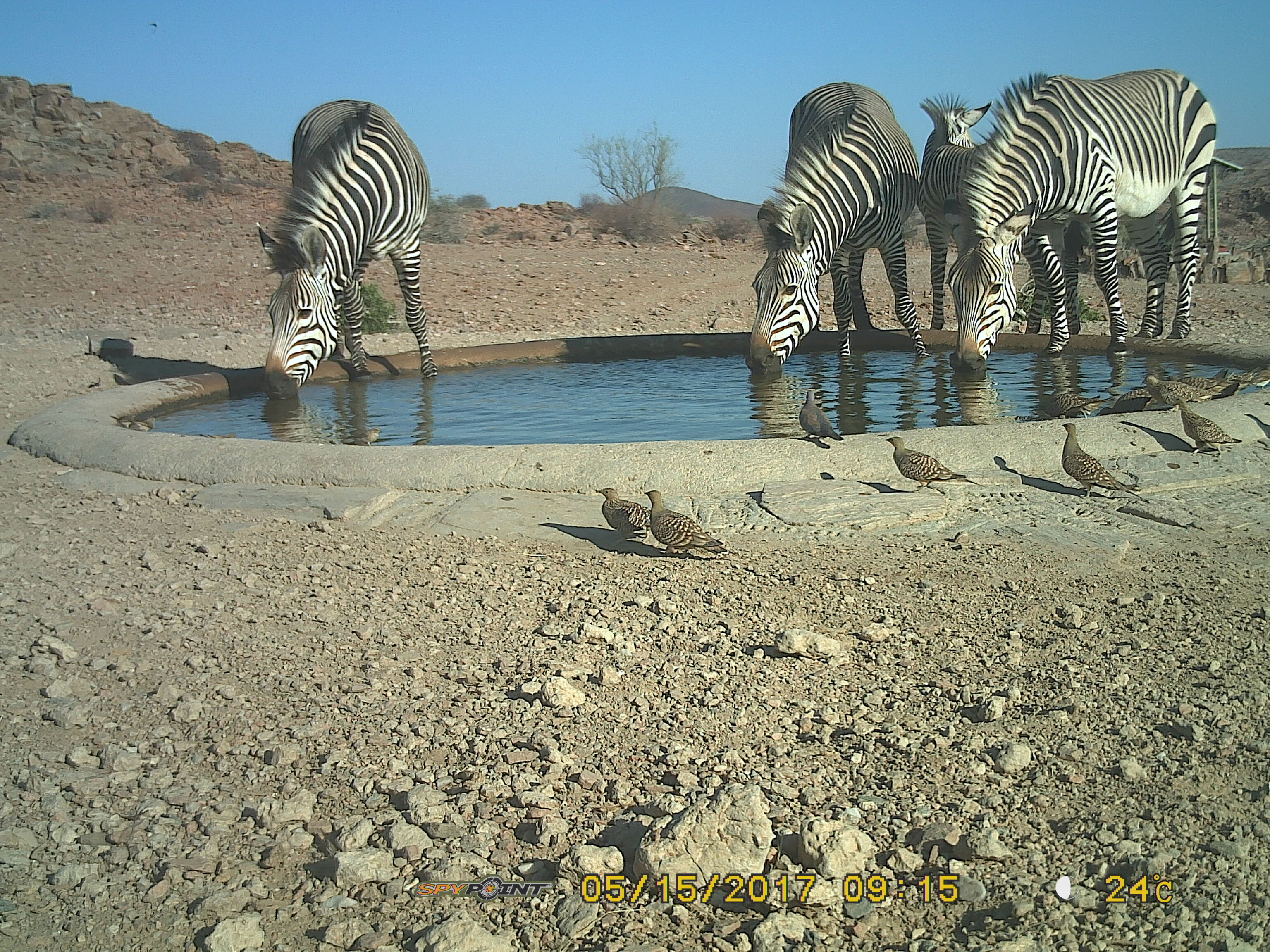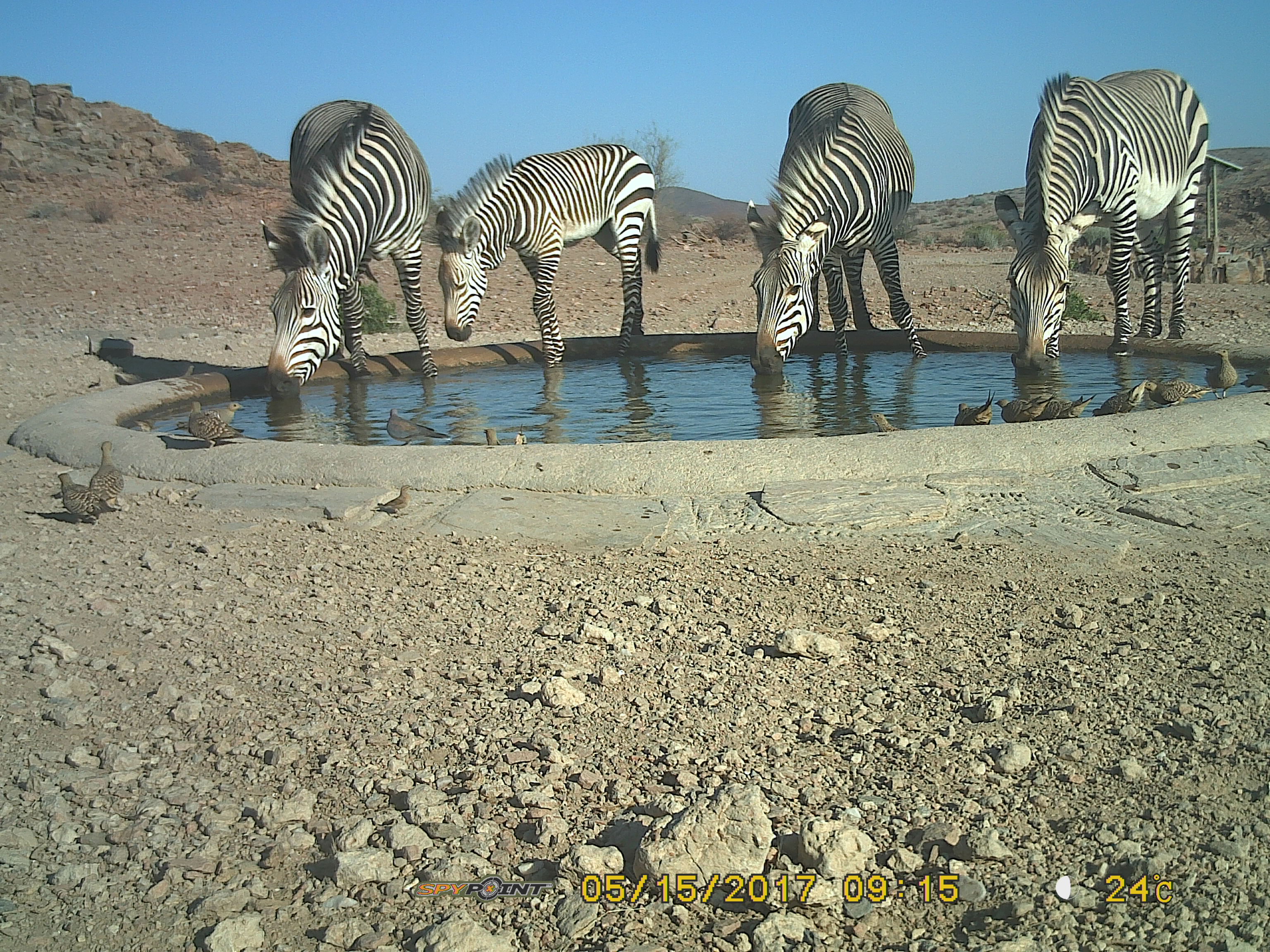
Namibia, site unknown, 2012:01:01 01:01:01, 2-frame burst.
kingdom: Animalia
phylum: Chordata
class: Mammalia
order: Perissodactyla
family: Equidae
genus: Equus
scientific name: Equus zebra hartmannae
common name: hartmann's mountain zebra